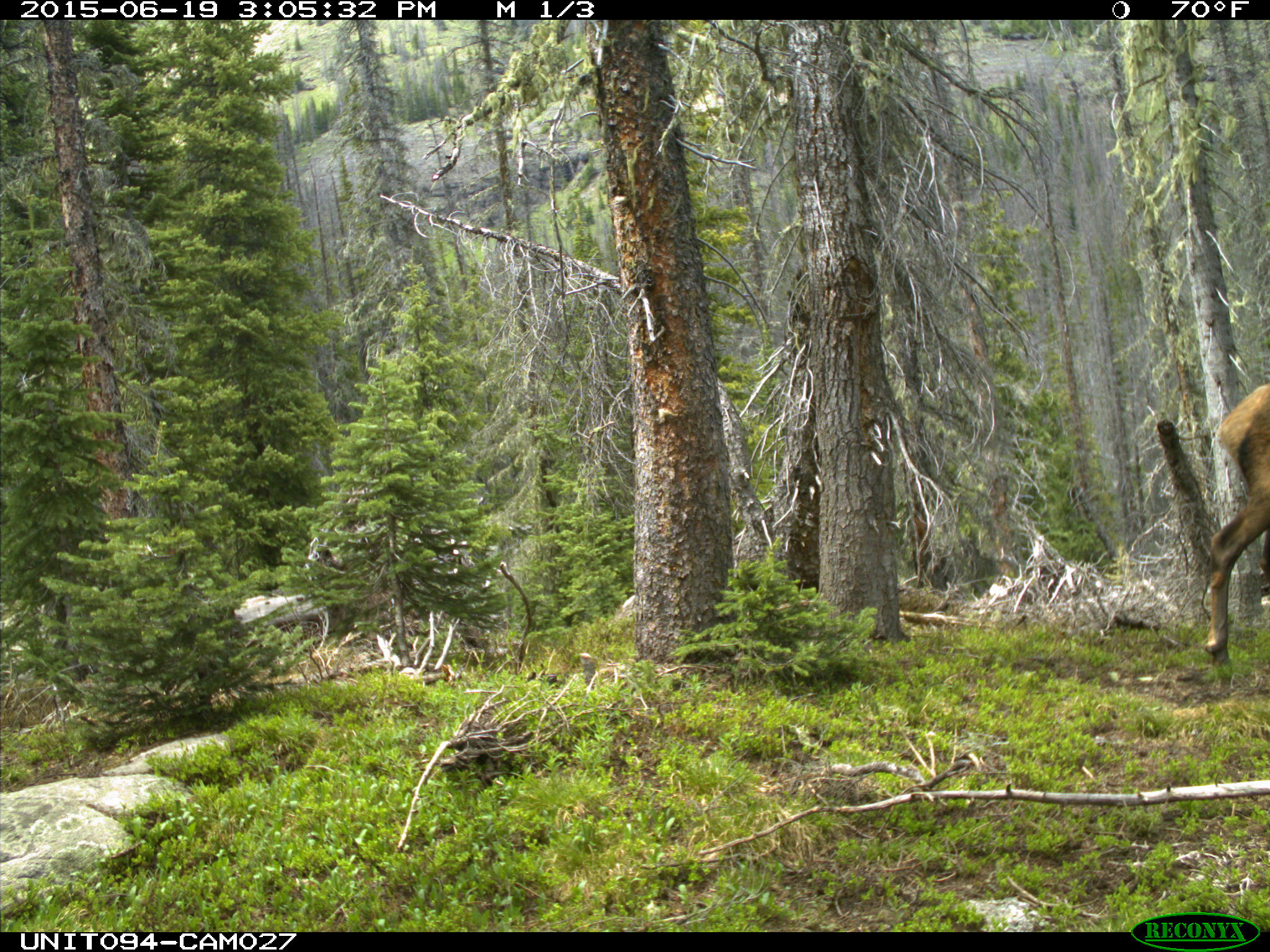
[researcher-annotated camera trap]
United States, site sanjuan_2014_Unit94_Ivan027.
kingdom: Animalia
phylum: Chordata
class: Mammalia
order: Artiodactyla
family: Cervidae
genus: Cervus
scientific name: Cervus elaphus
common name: red deer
Cervus elaphus (red deer).